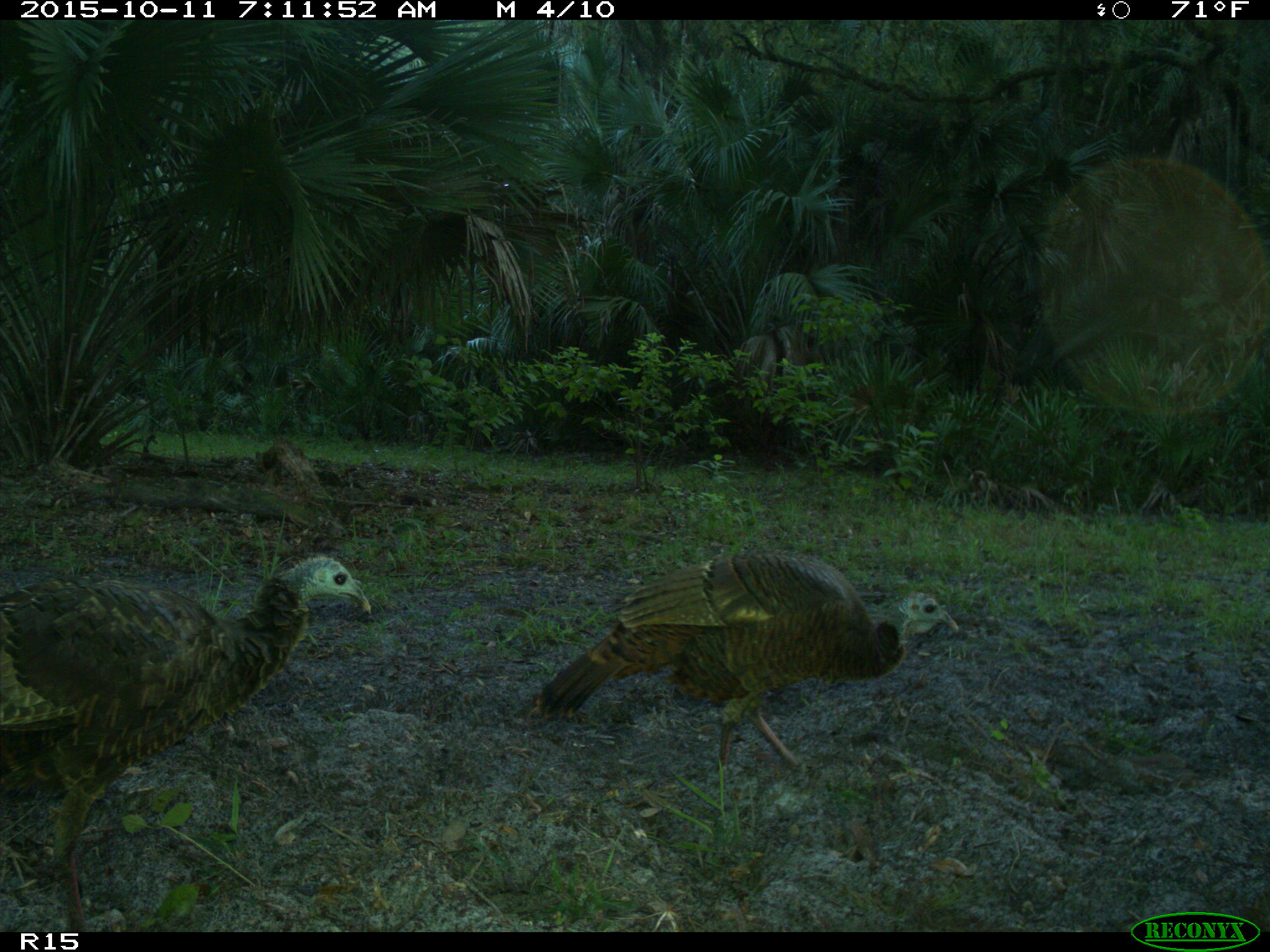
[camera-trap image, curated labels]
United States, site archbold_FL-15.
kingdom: Animalia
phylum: Chordata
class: Aves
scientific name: Aves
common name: birds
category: unidentified bird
Unidentified bird (birds) (Aves).